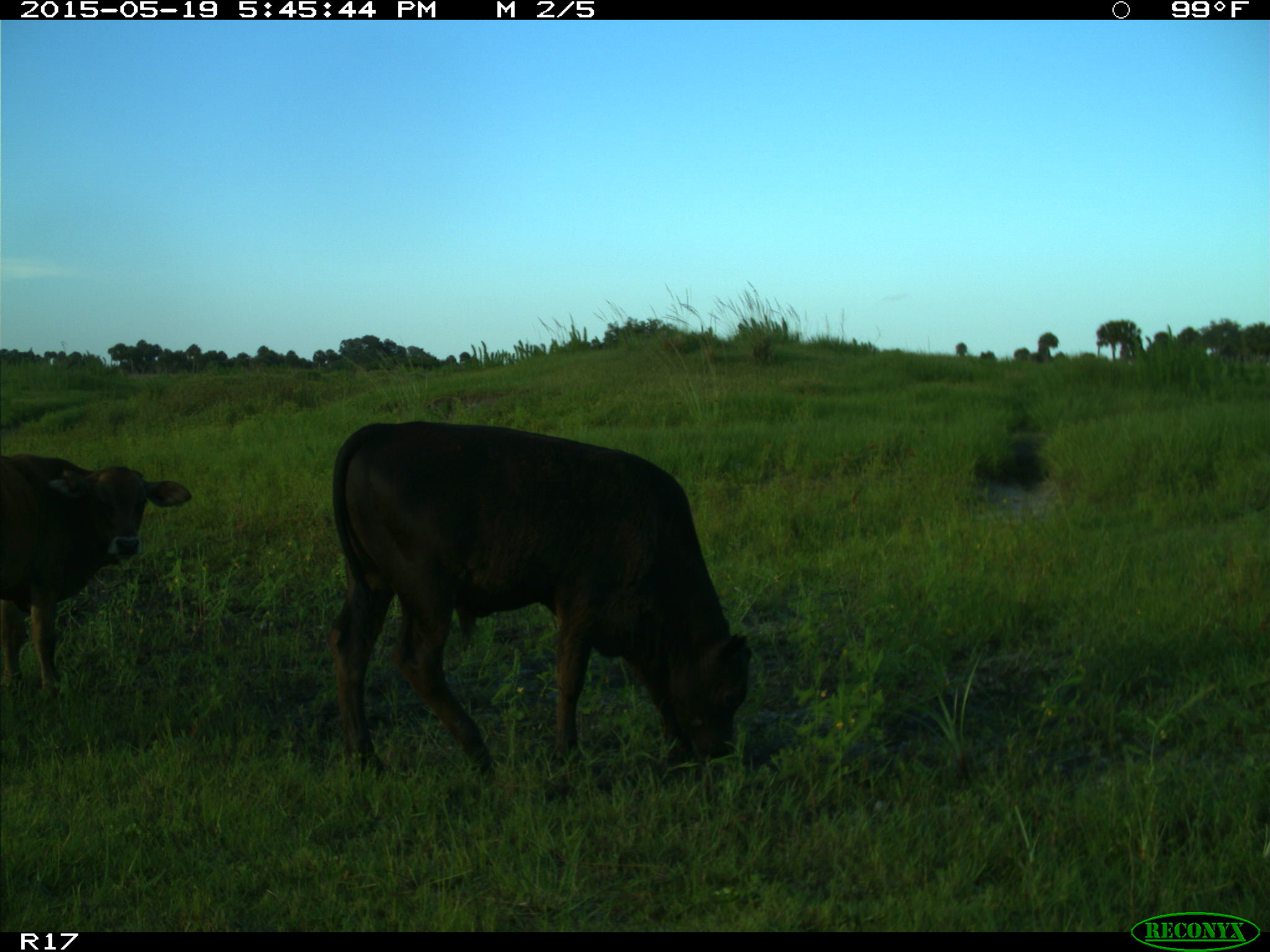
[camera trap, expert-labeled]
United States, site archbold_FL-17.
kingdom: Animalia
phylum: Chordata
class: Mammalia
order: Artiodactyla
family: Bovidae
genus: Bos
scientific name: Bos taurus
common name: domestic cow